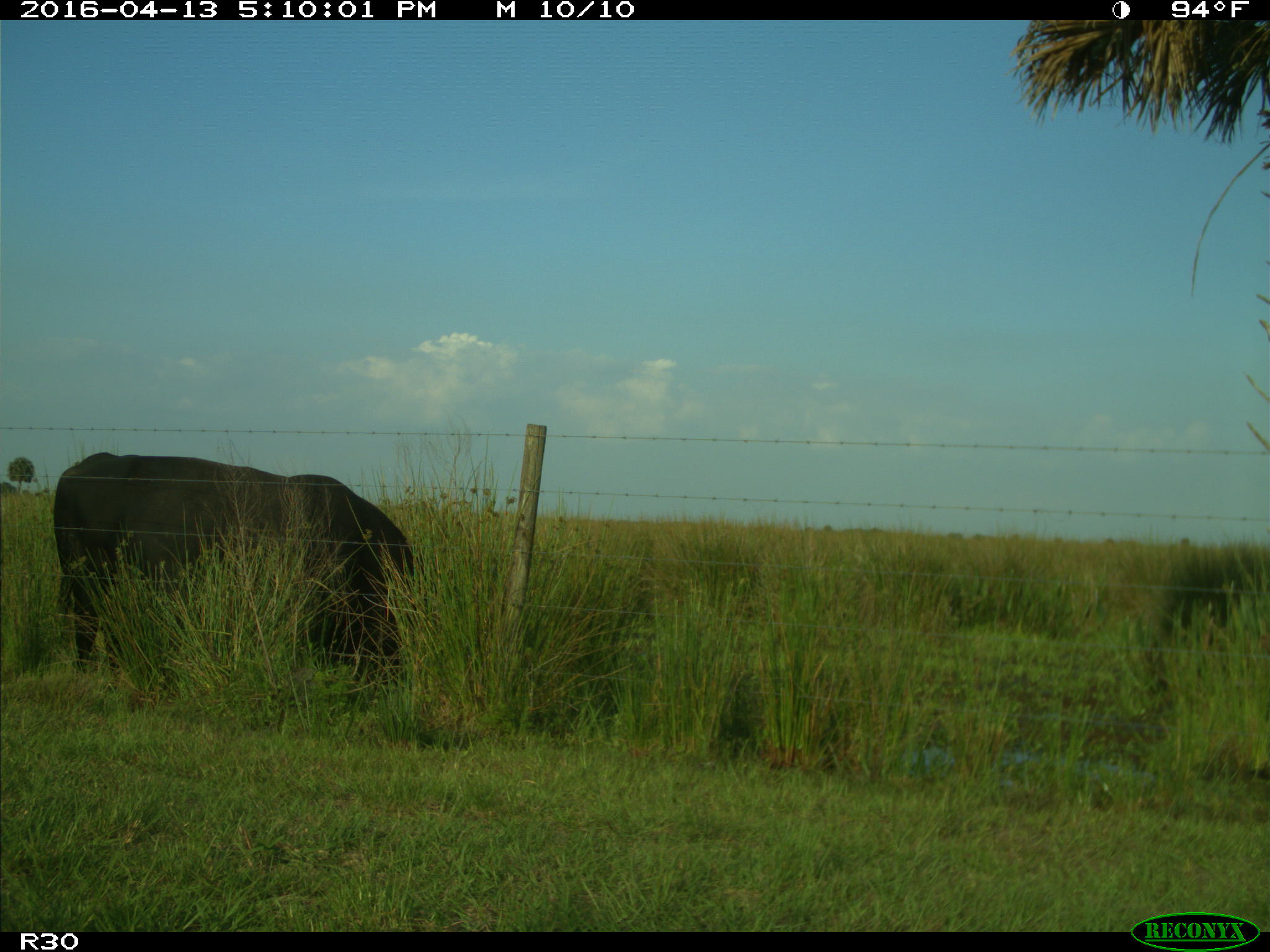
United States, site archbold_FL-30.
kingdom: Animalia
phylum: Chordata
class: Mammalia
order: Artiodactyla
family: Bovidae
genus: Bos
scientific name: Bos taurus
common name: domestic cow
Bos taurus (domestic cow).